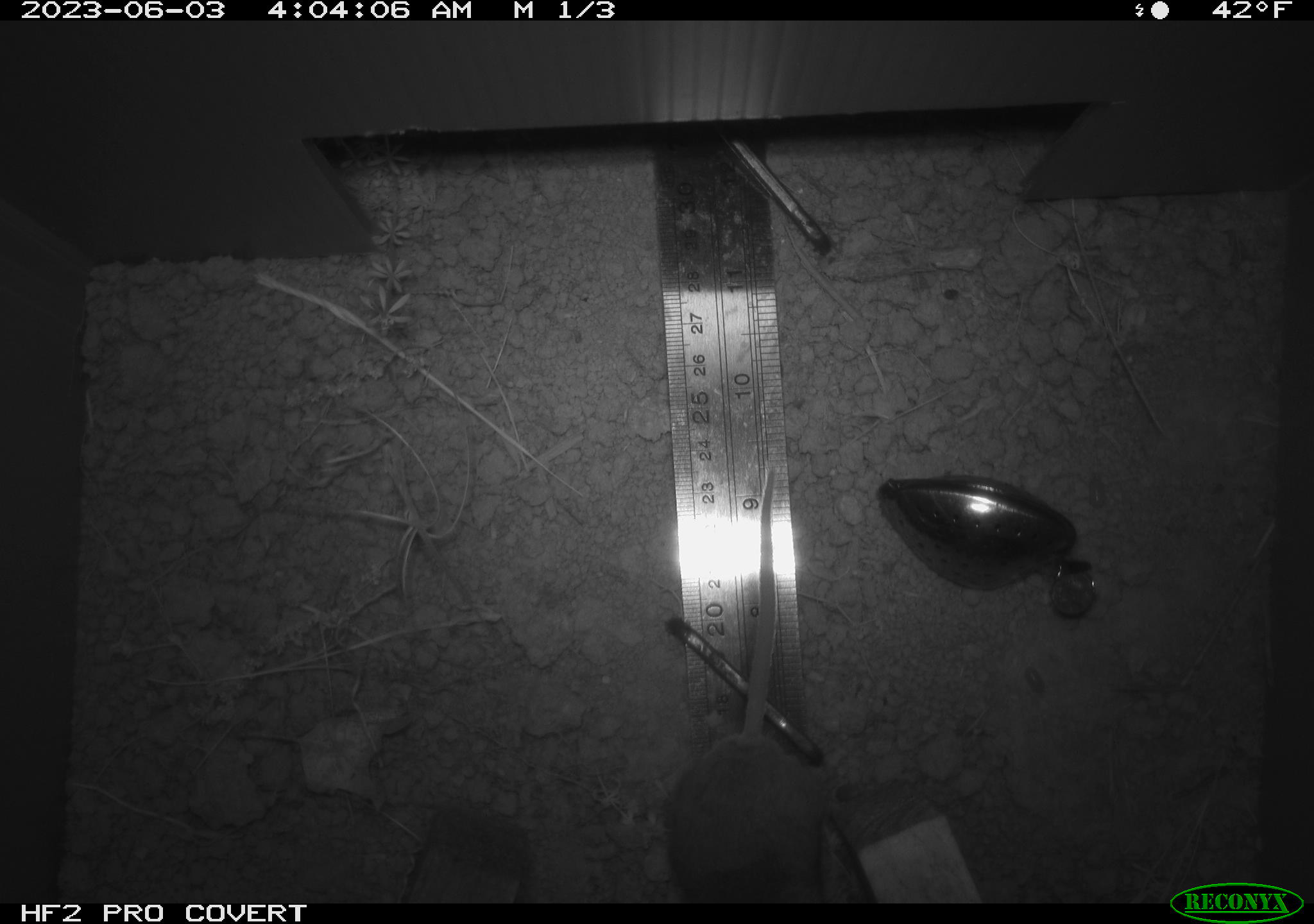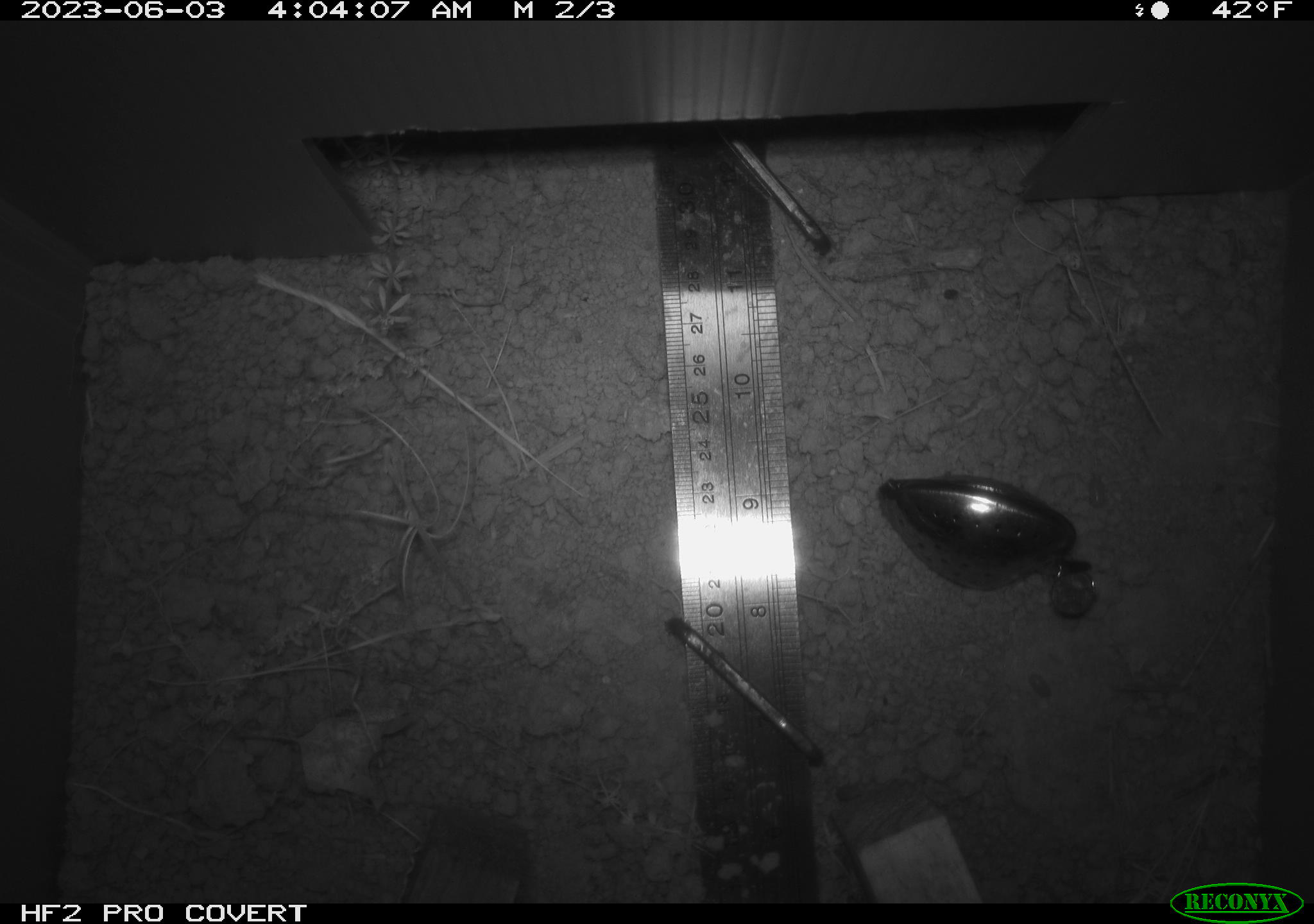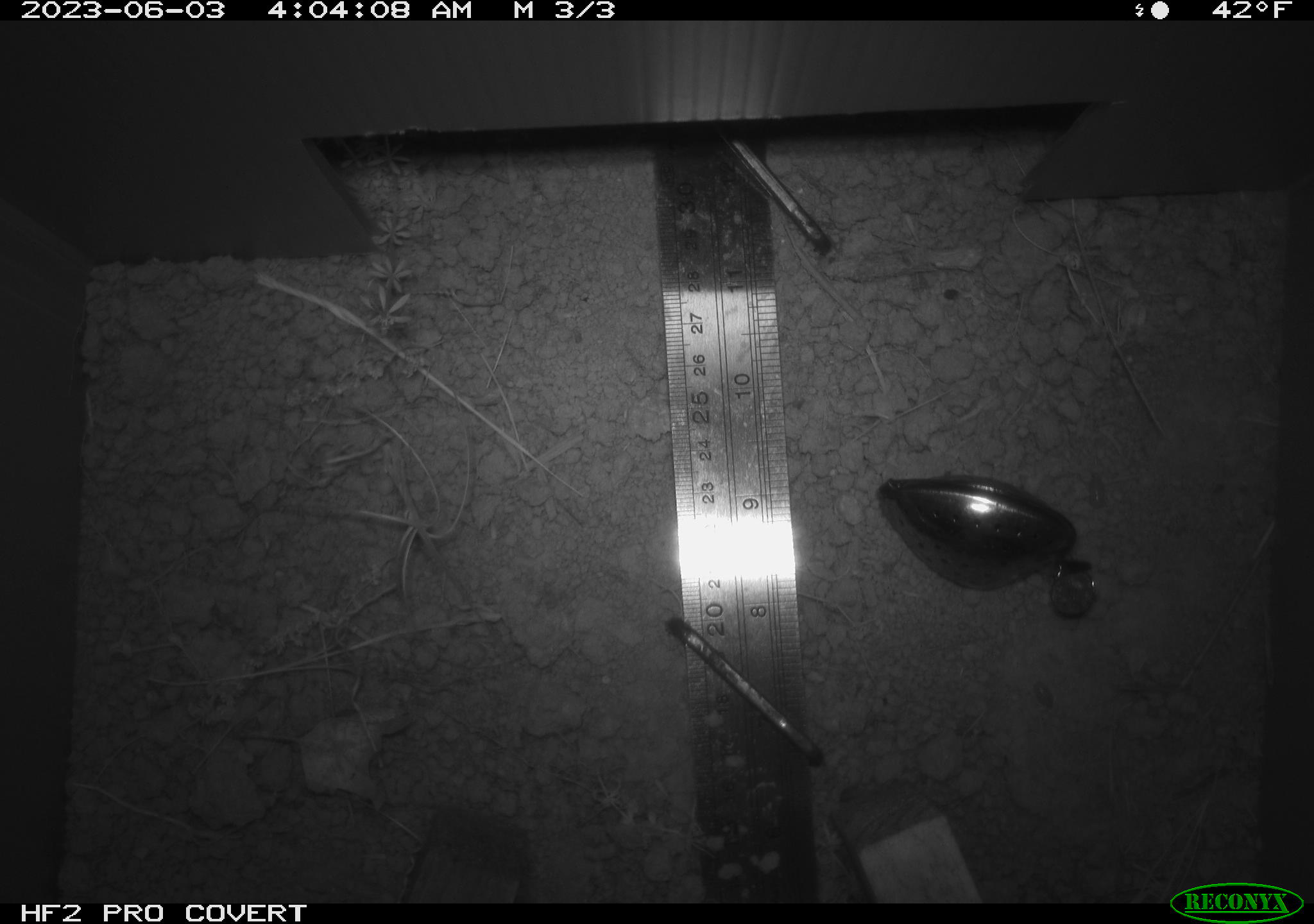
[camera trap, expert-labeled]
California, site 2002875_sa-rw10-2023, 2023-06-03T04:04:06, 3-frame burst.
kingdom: Animalia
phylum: Chordata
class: Mammalia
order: Rodentia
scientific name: Rodentia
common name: mouse species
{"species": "mouse species (Rodentia)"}